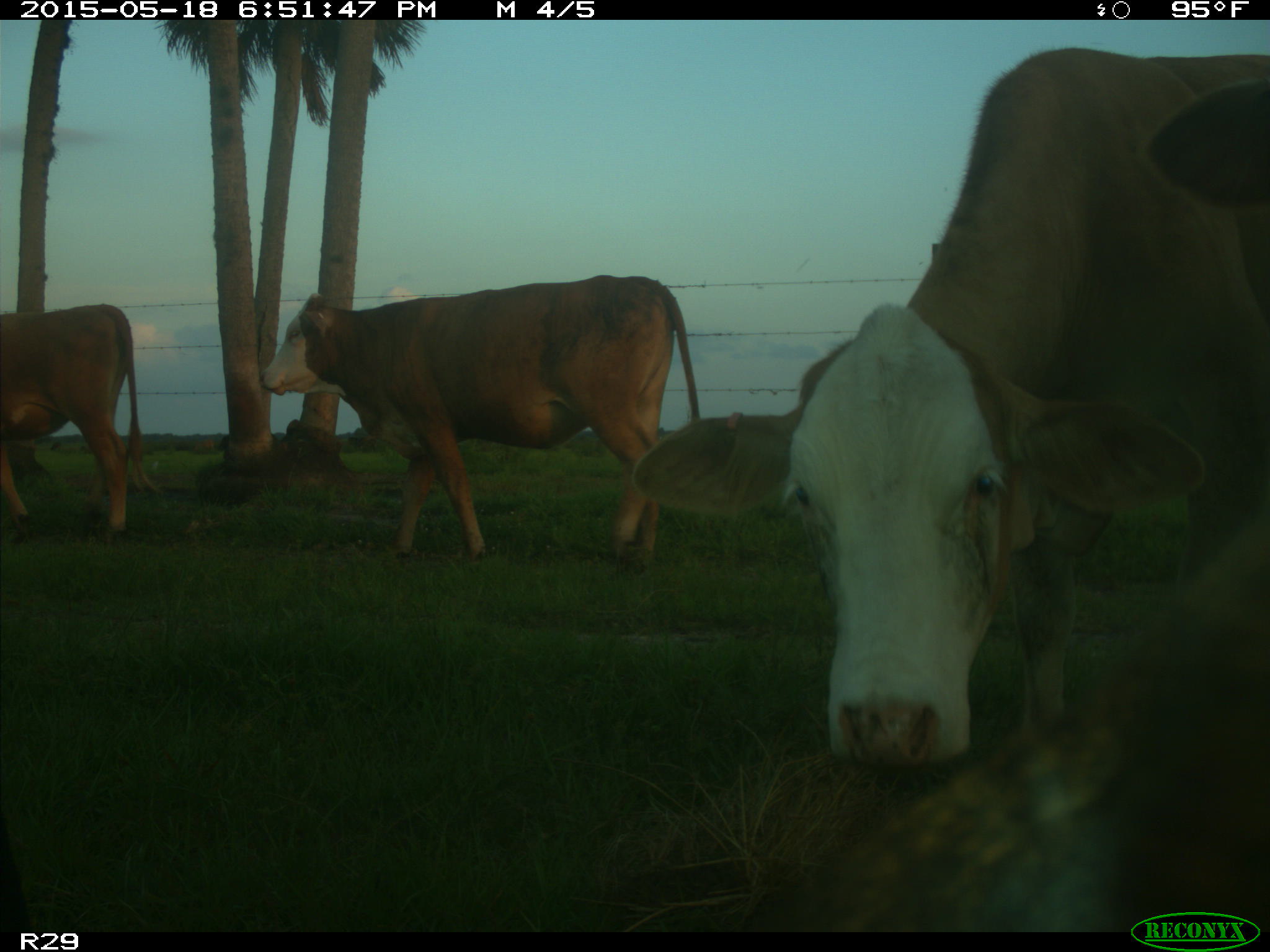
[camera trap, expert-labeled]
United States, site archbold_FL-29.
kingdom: Animalia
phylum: Chordata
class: Mammalia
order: Artiodactyla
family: Bovidae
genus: Bos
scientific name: Bos taurus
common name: domestic cow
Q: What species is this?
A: Bos taurus (domestic cow).